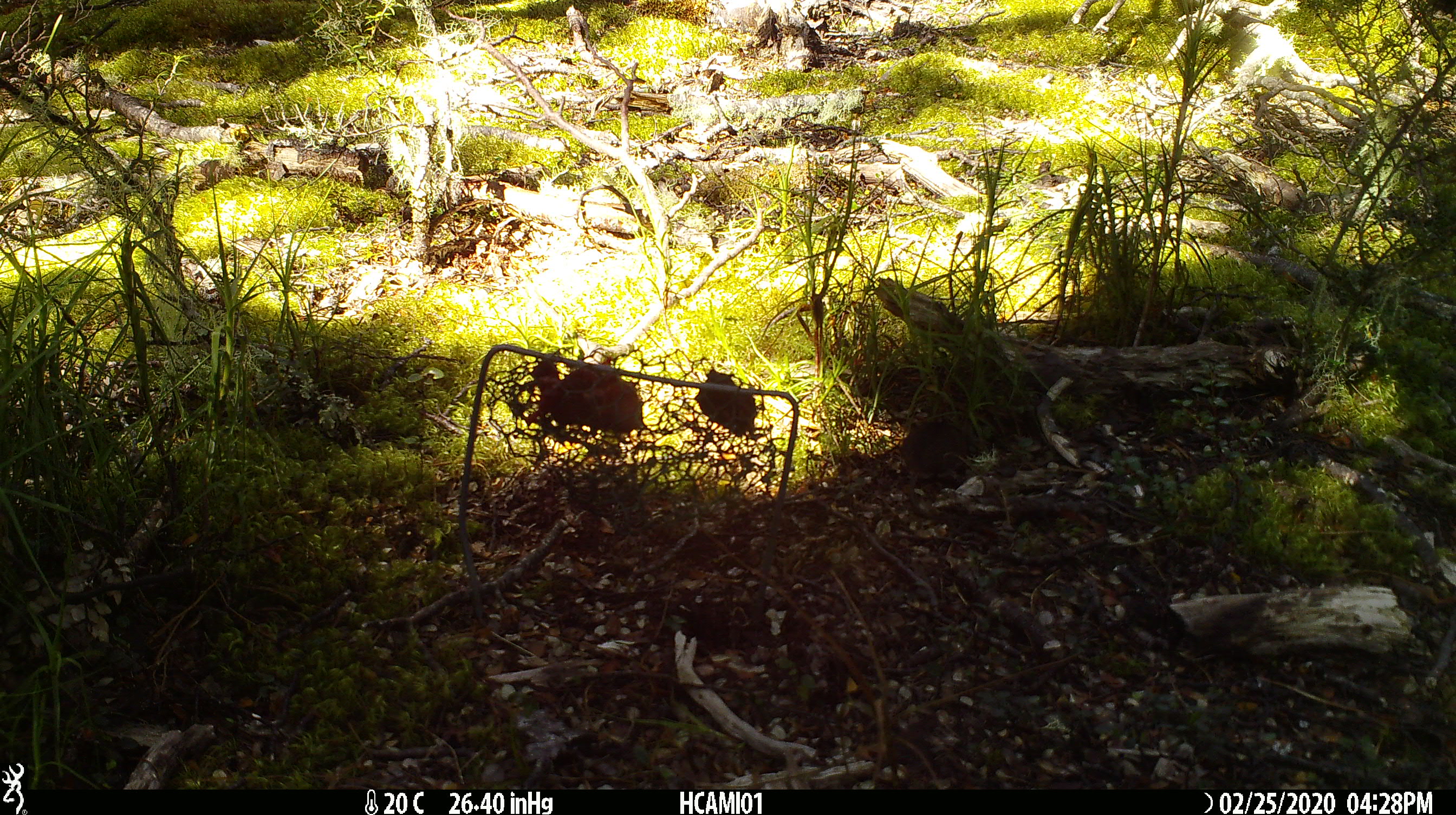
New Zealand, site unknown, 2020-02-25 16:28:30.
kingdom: Animalia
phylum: Chordata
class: Mammalia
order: Rodentia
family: Muridae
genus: Mus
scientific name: Mus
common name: mouse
Mouse (Mus).